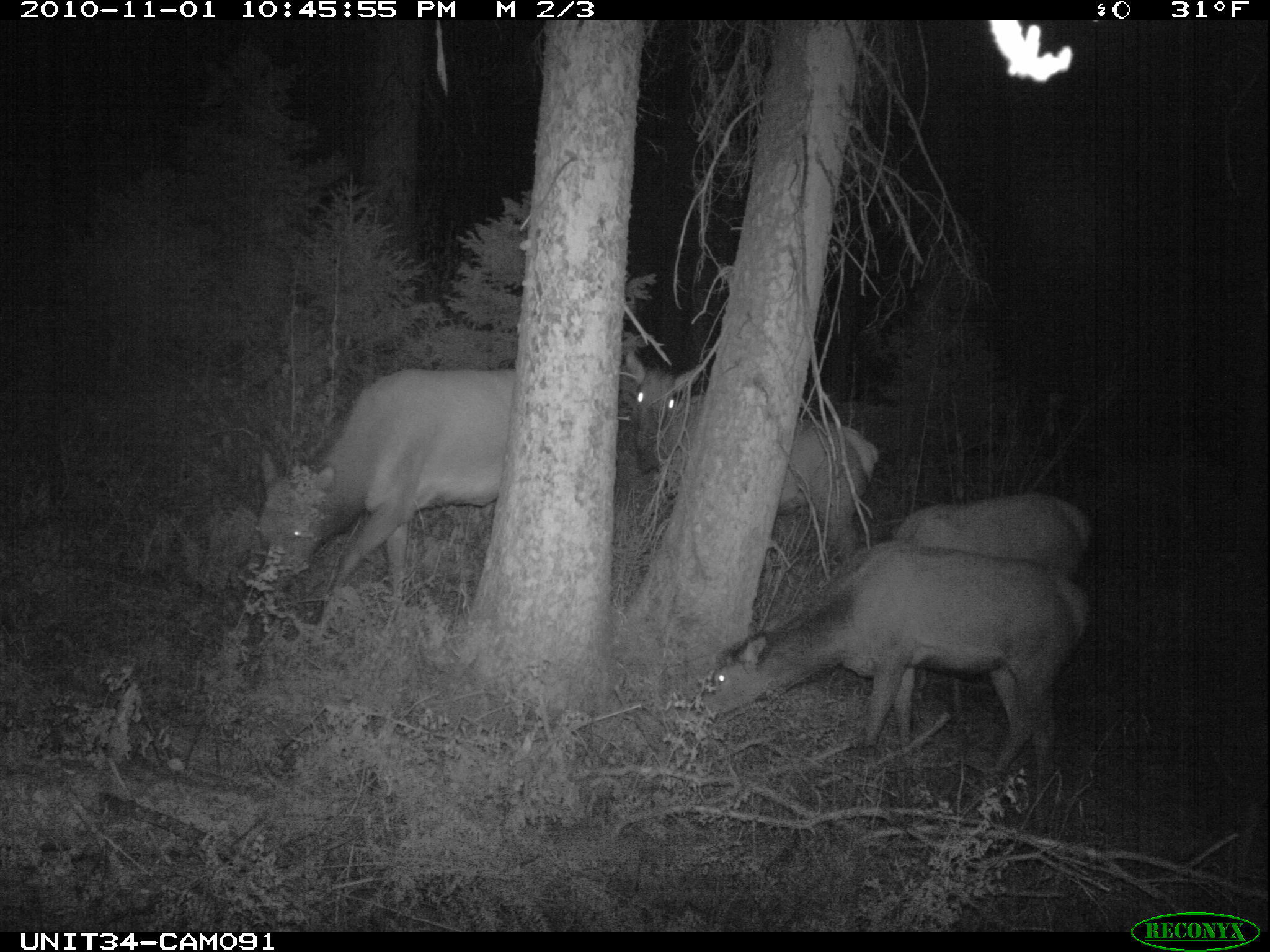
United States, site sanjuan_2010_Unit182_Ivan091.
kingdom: Animalia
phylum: Chordata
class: Mammalia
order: Artiodactyla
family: Cervidae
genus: Cervus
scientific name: Cervus elaphus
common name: red deer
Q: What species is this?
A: Cervus elaphus (red deer).